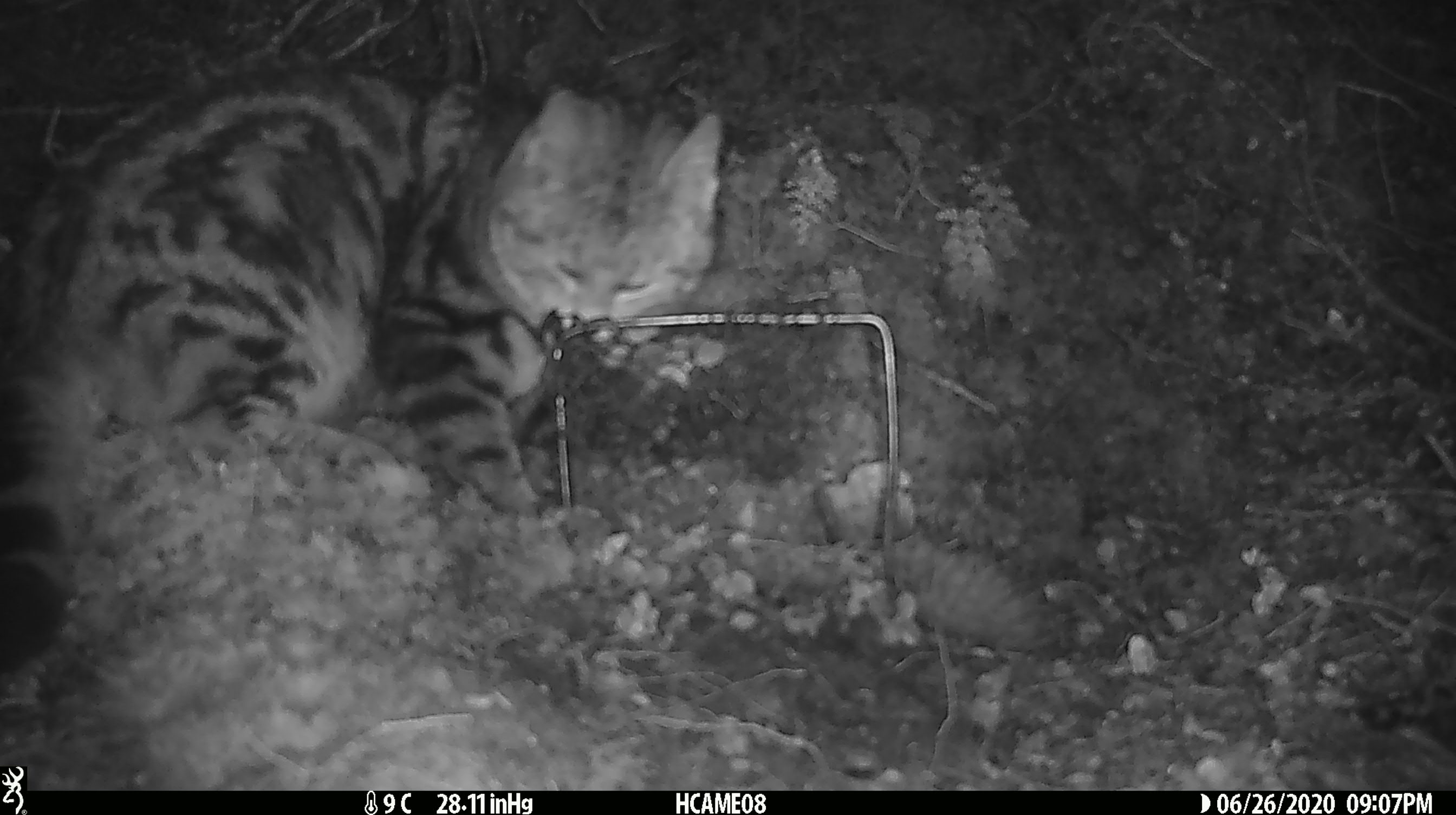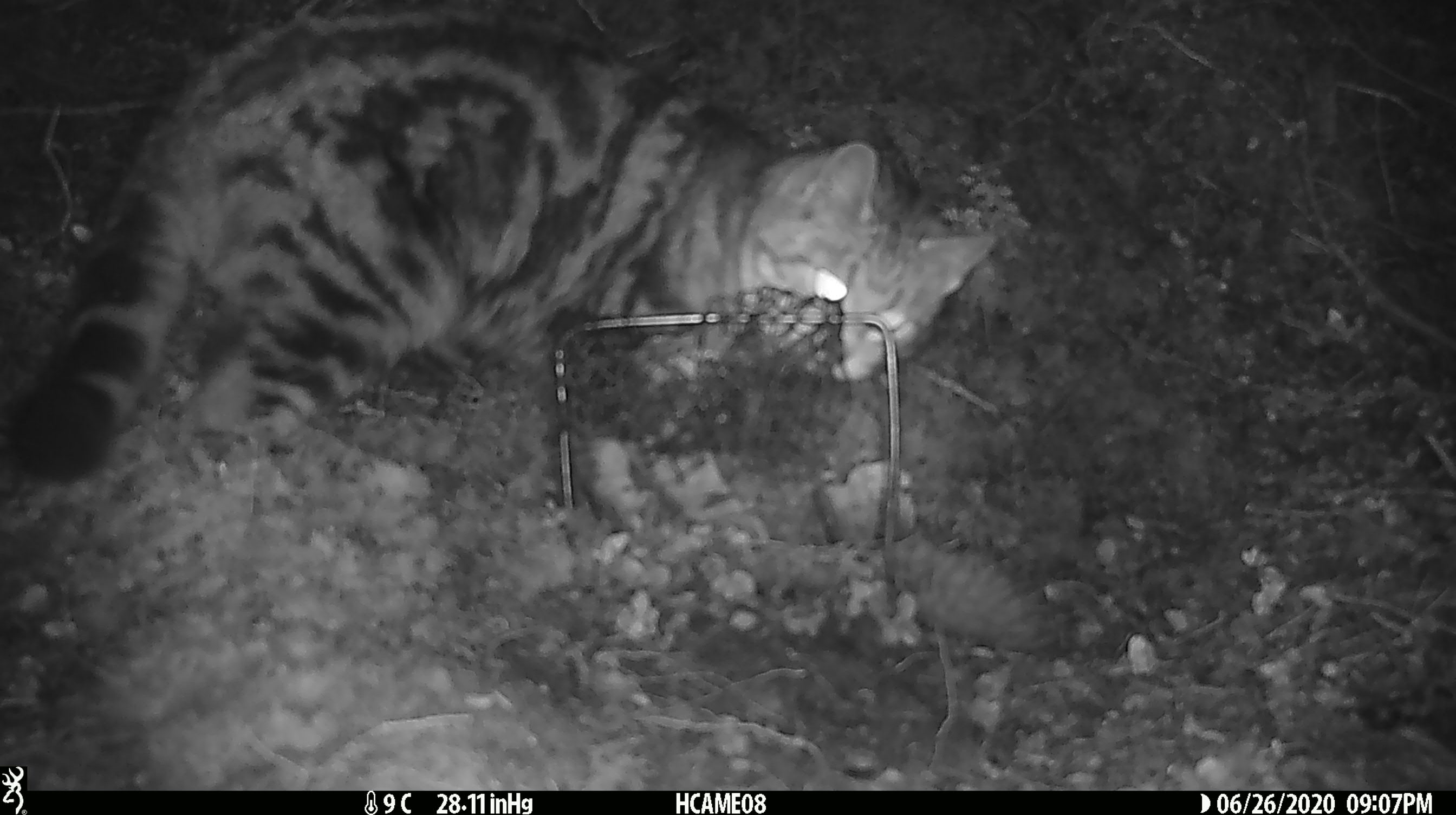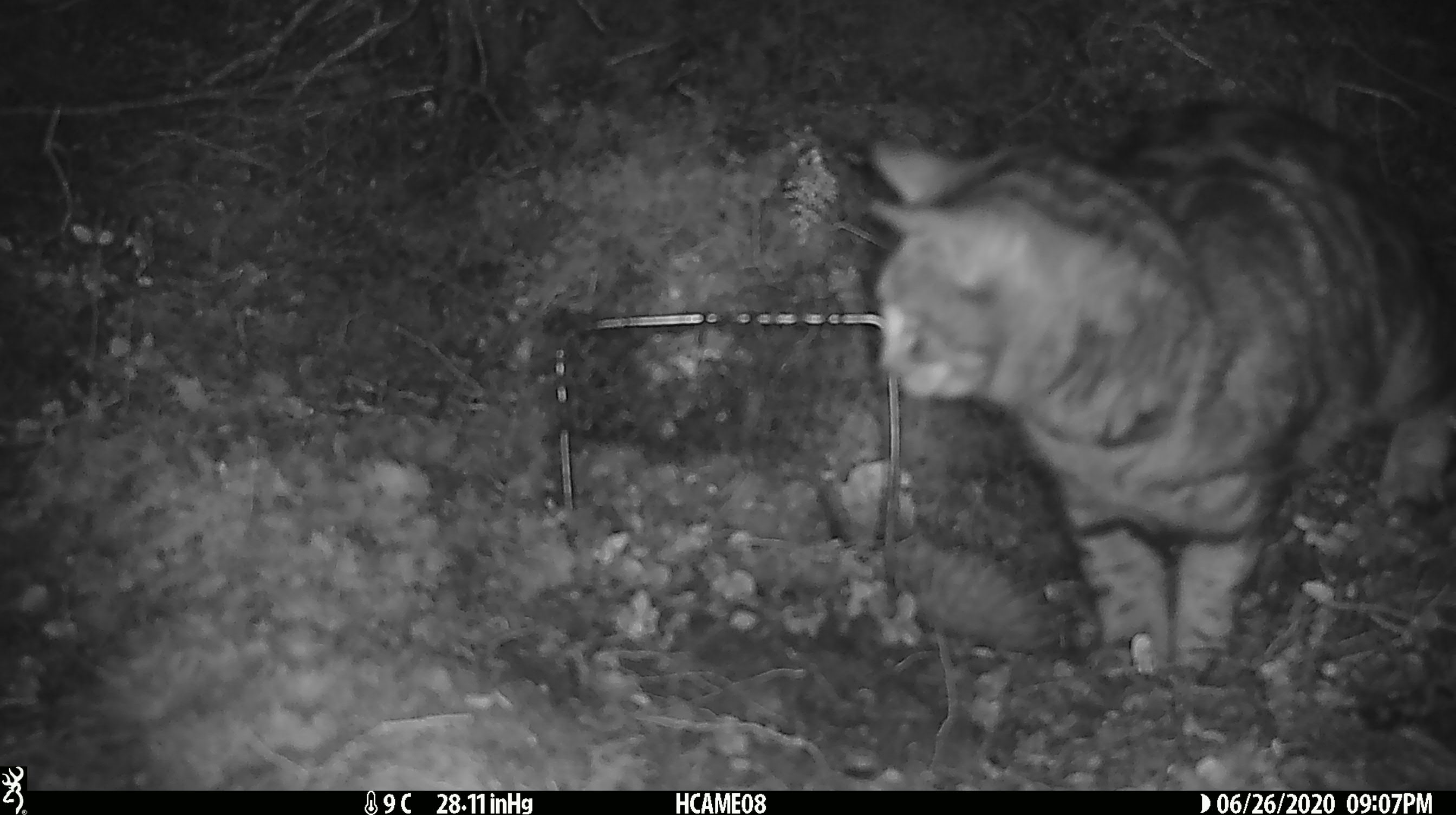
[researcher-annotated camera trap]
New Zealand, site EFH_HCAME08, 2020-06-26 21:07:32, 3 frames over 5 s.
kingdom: Animalia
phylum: Chordata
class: Mammalia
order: Carnivora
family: Felidae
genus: Felis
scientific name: Felis catus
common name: domestic cat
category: cat